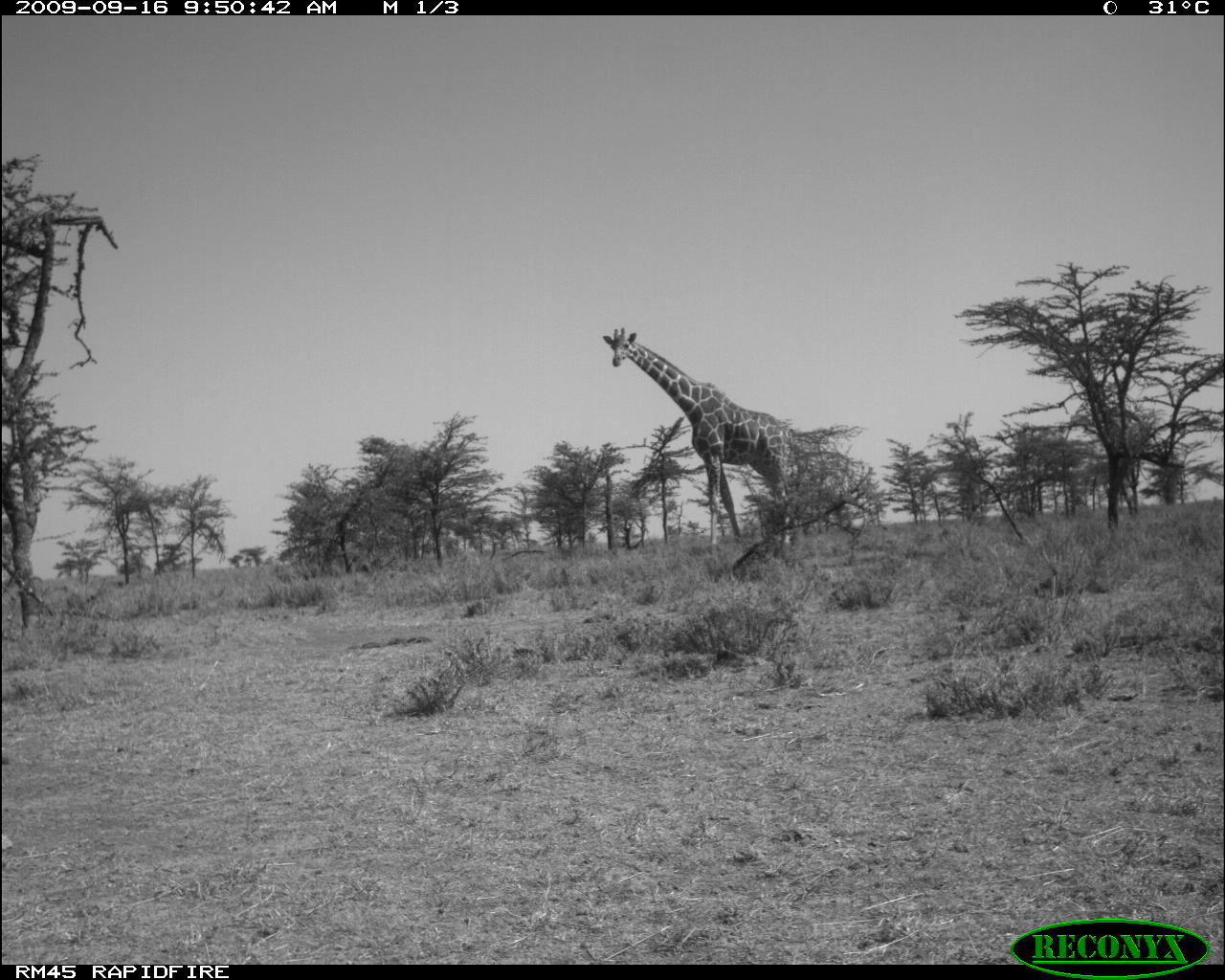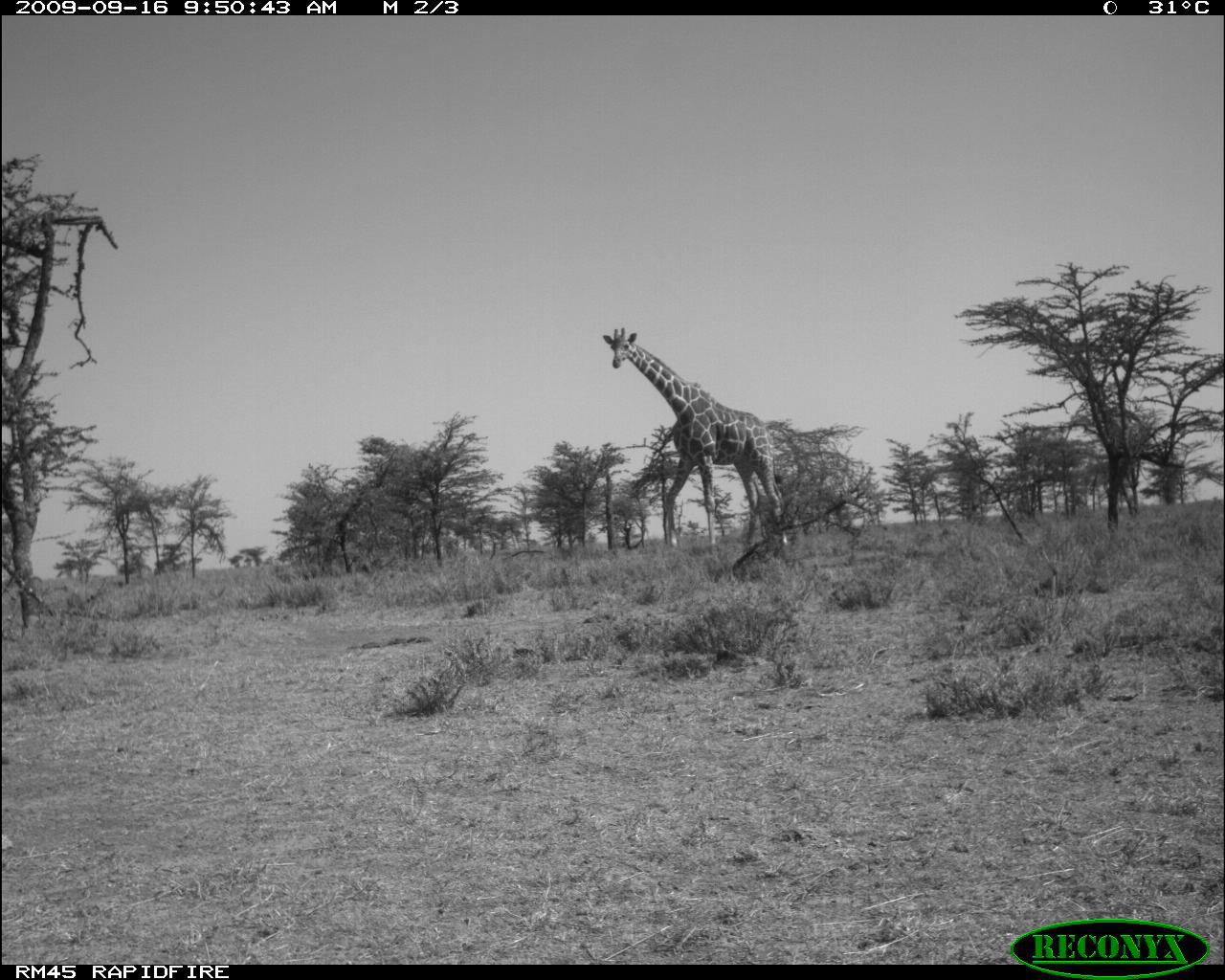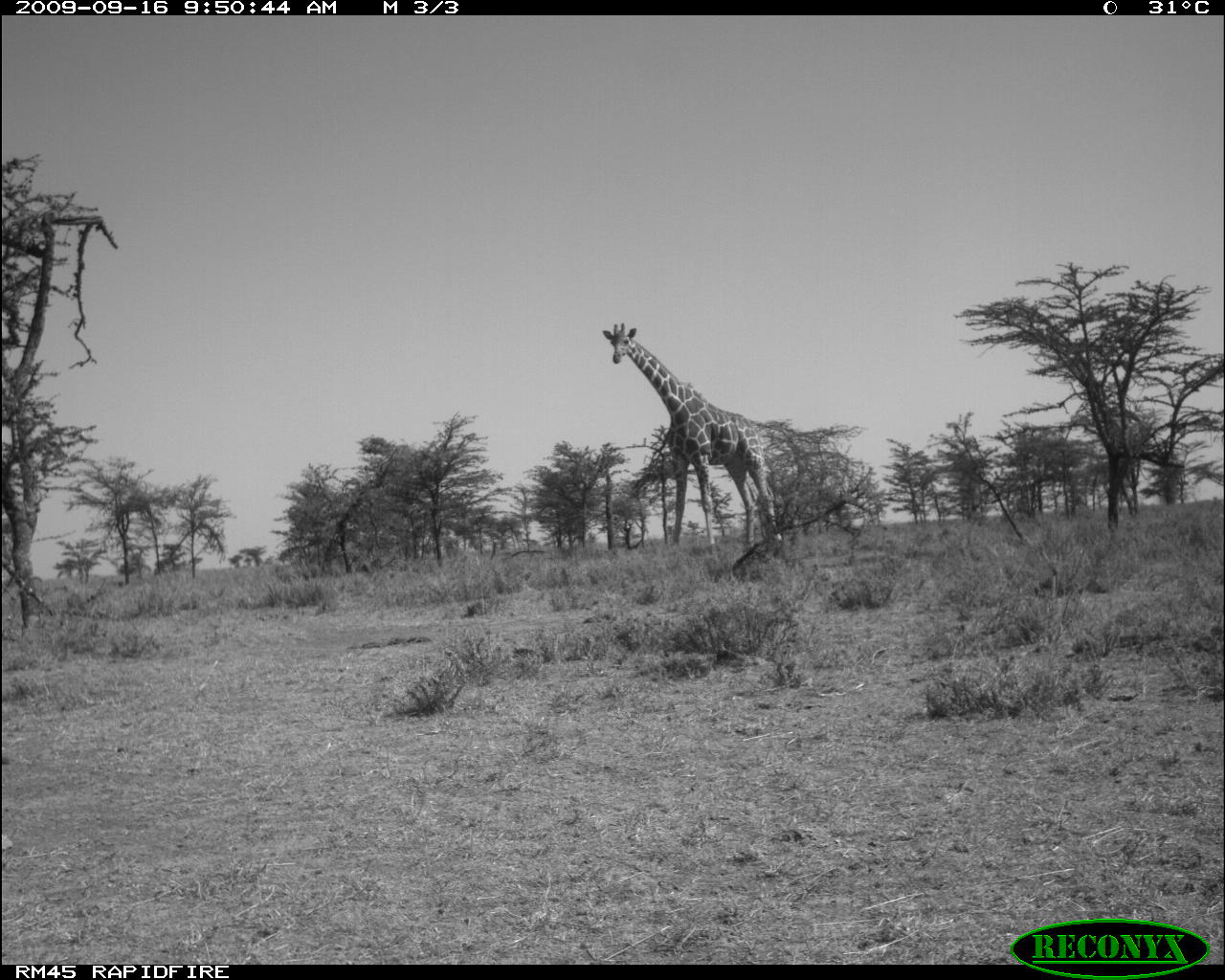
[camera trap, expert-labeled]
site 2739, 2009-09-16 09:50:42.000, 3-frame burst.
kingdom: Animalia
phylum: Chordata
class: Mammalia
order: Artiodactyla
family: Giraffidae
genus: Giraffa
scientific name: Giraffa camelopardalis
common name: giraffe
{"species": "Giraffa camelopardalis (giraffe)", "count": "1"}